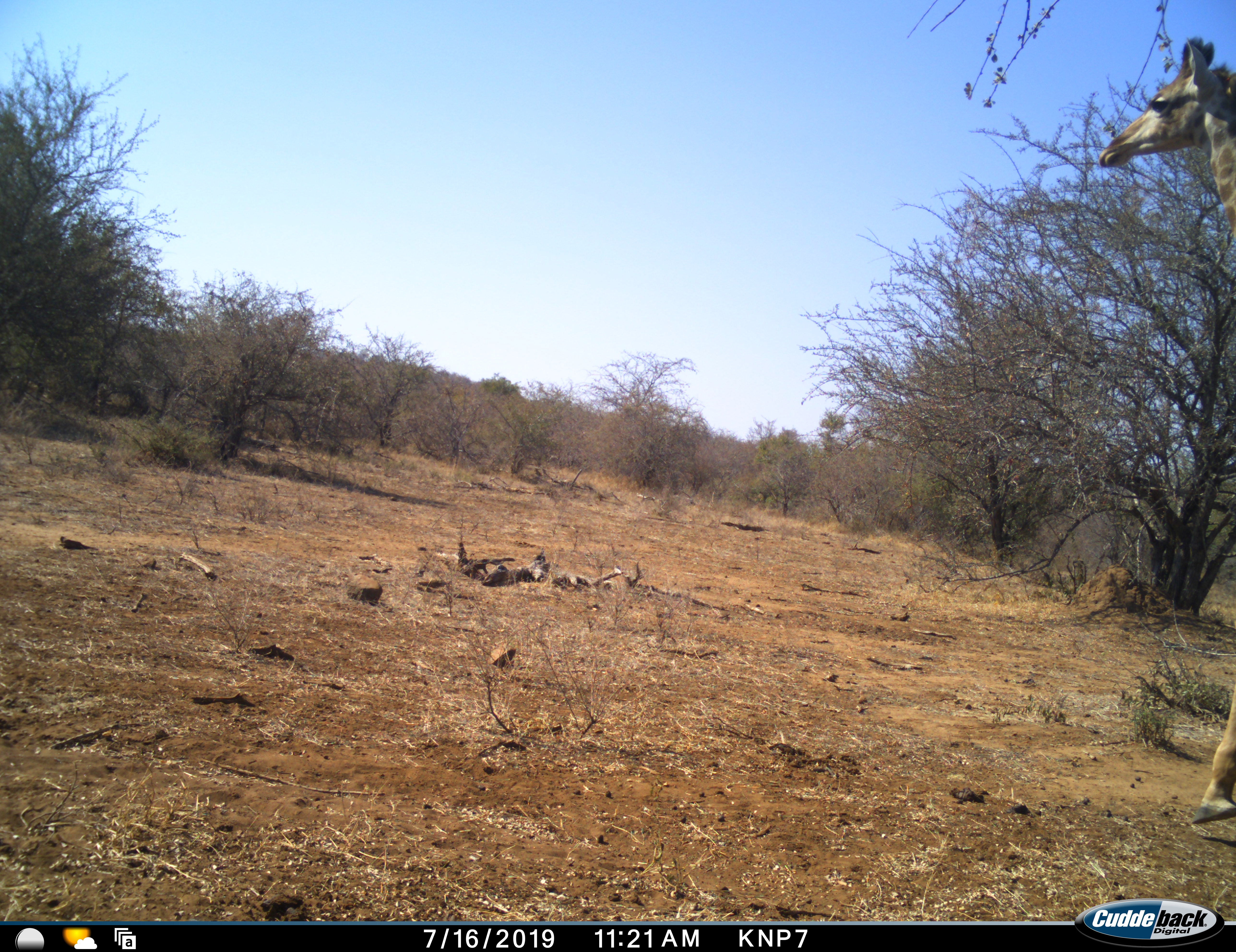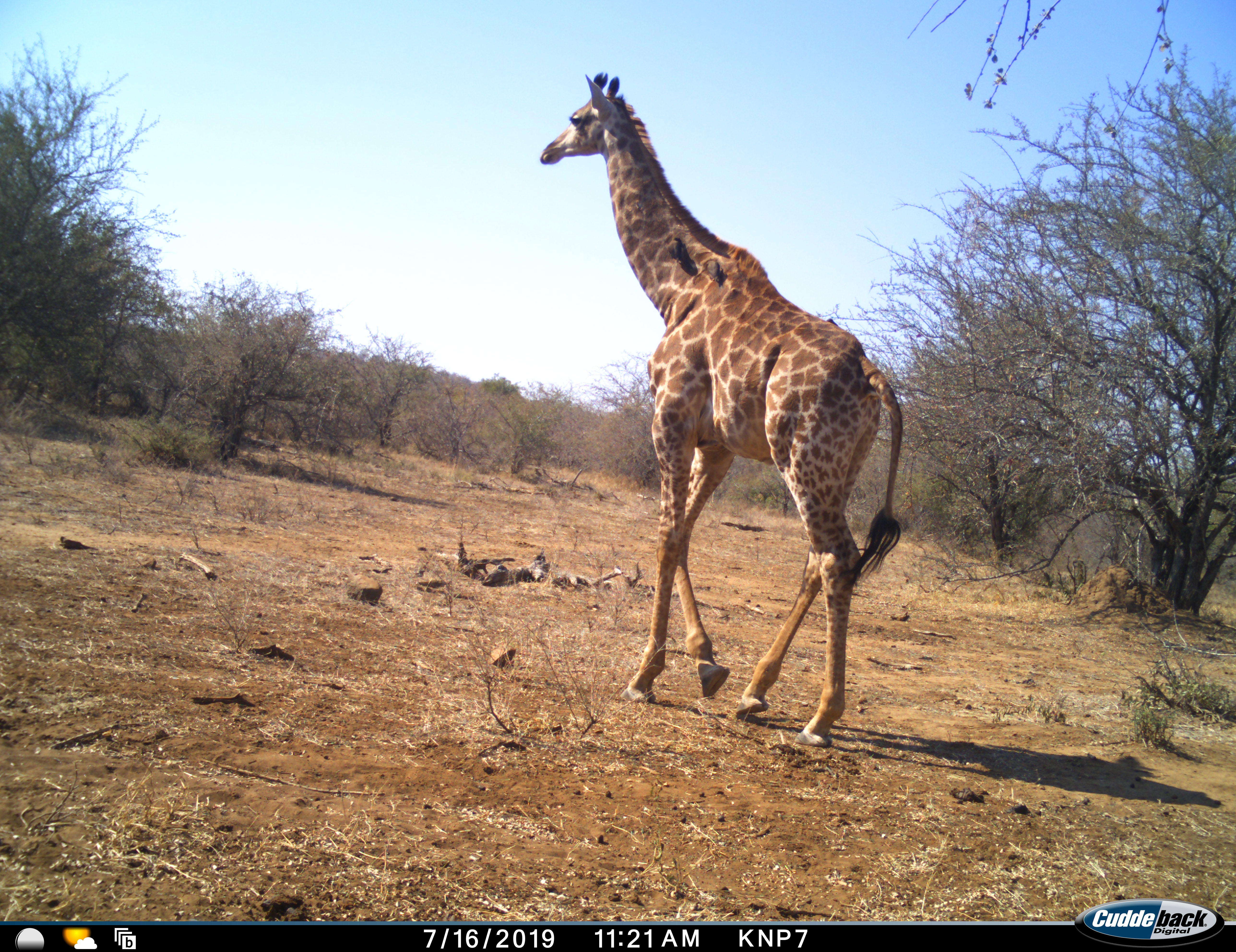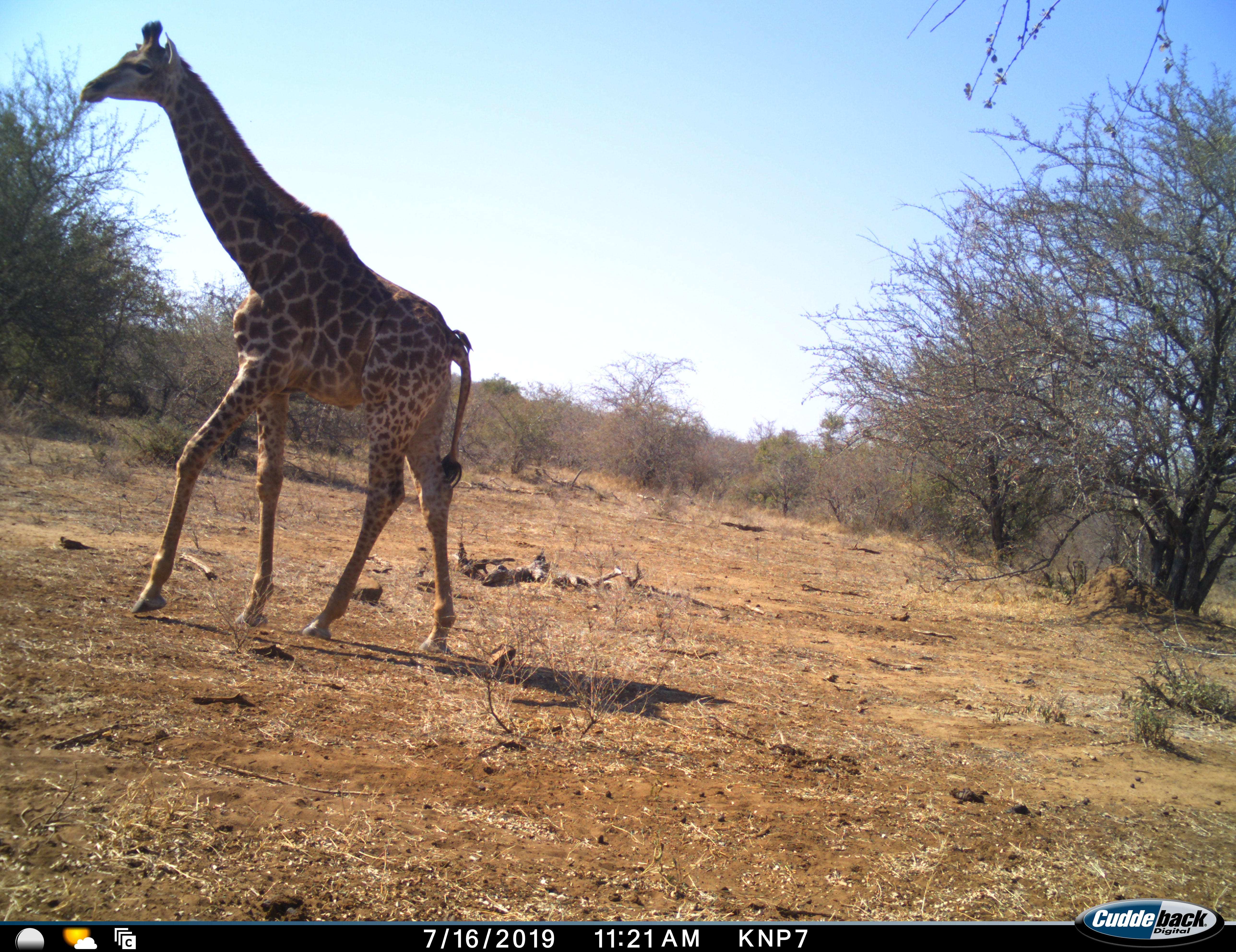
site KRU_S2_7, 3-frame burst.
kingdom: Animalia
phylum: Chordata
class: Mammalia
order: Artiodactyla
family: Giraffidae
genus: Giraffa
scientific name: Giraffa camelopardalis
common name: giraffe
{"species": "giraffe (Giraffa camelopardalis)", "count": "1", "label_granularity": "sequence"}